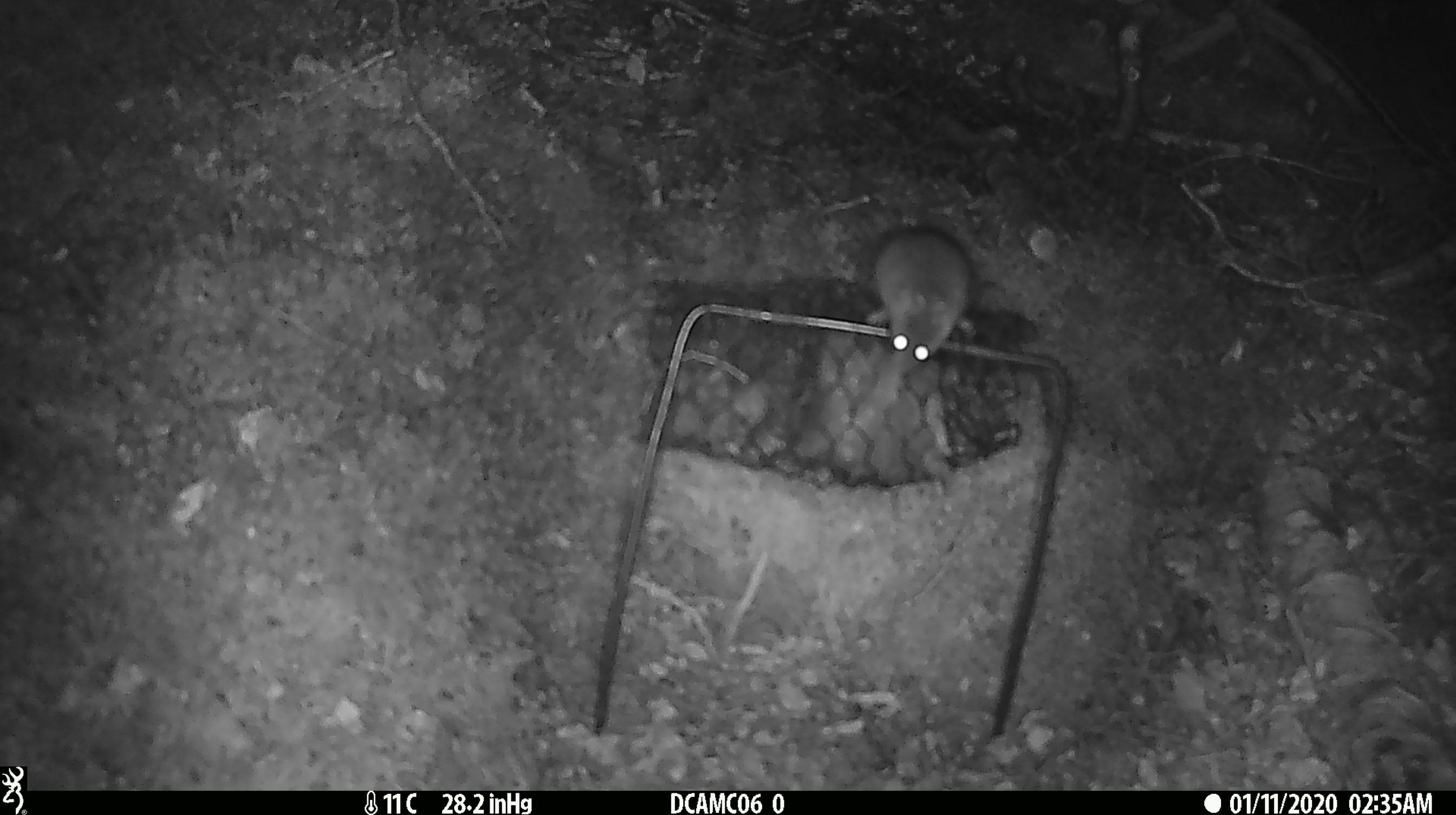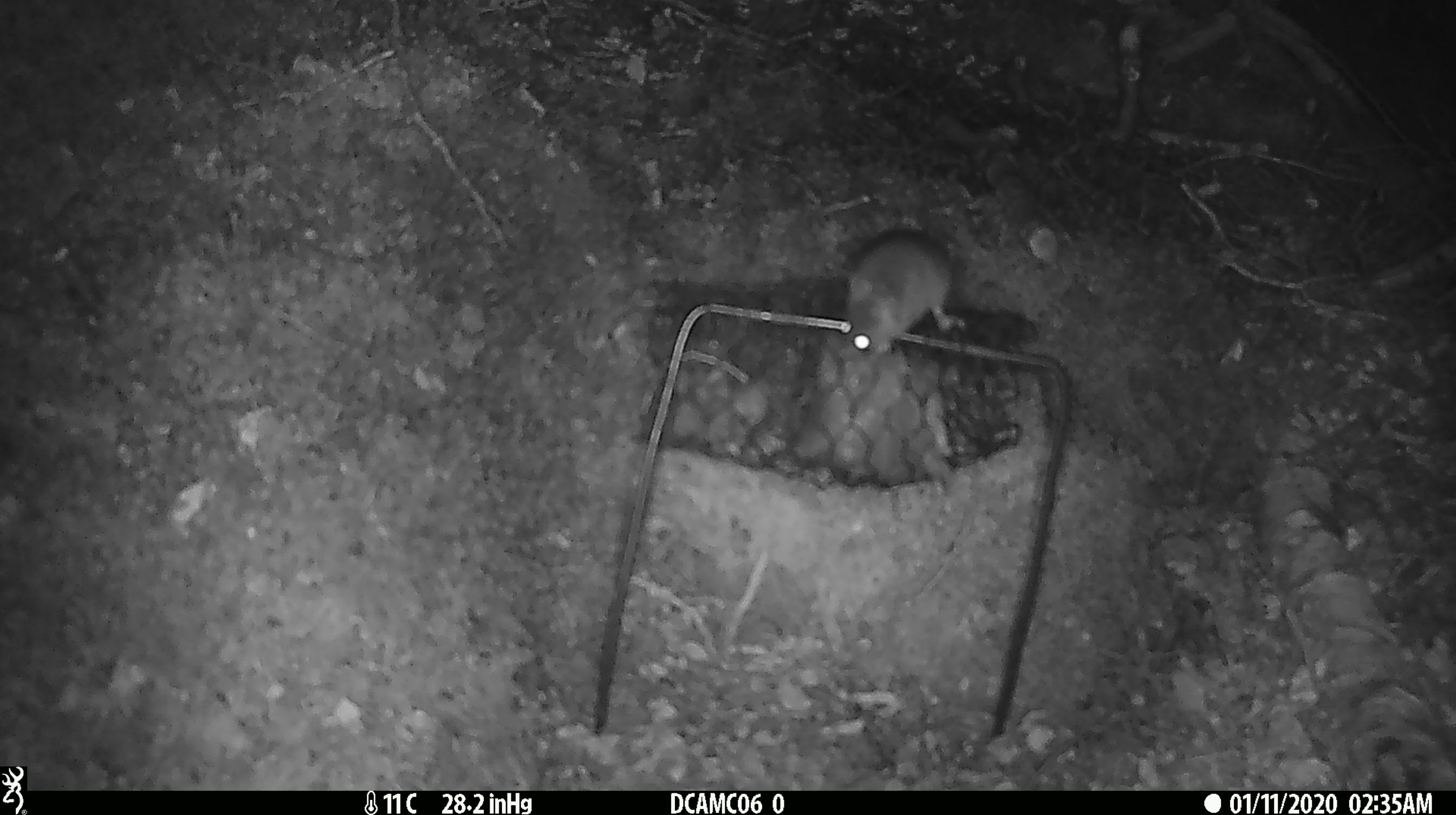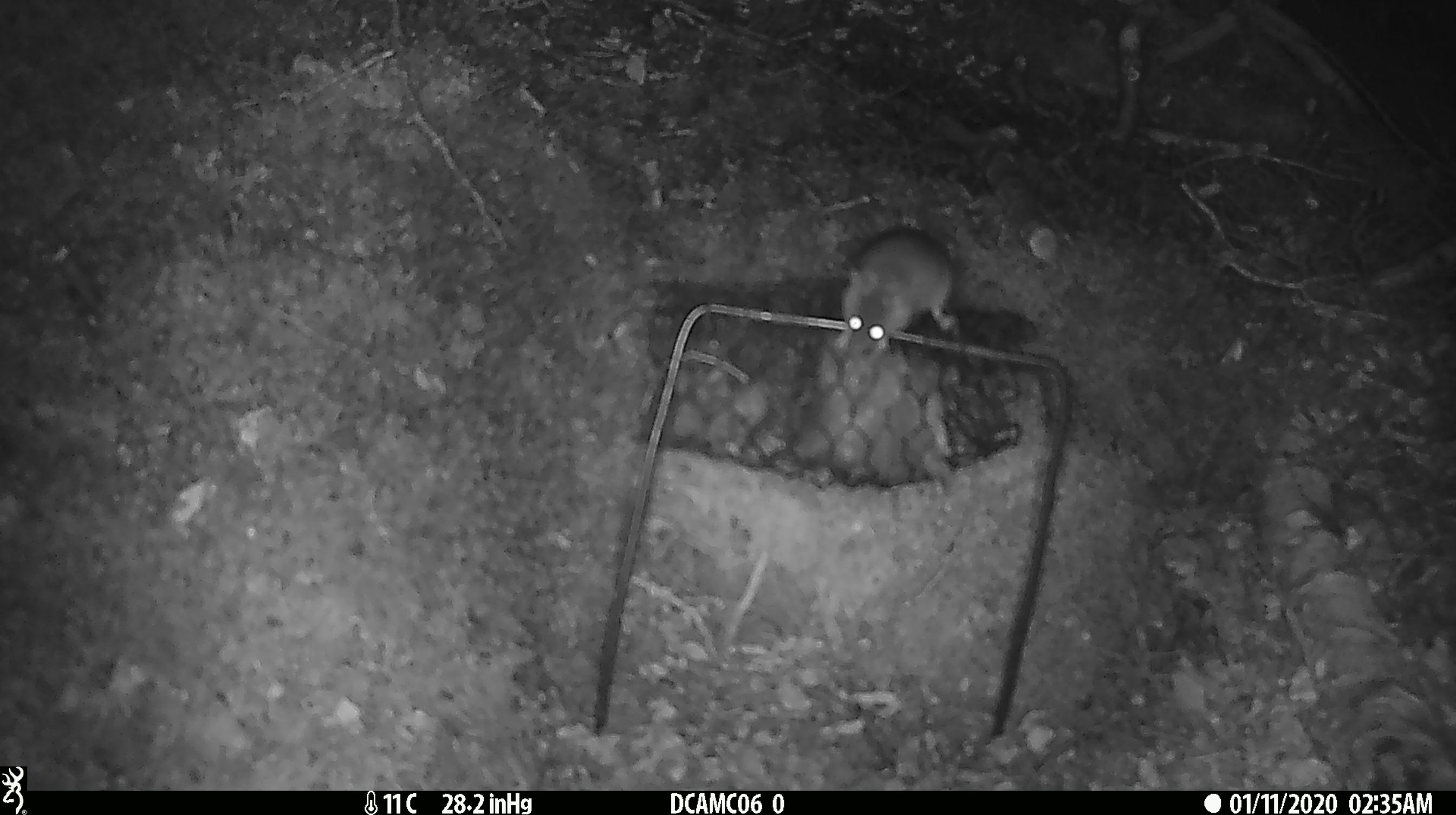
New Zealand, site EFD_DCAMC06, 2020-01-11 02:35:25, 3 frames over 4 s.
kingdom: Animalia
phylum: Chordata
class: Mammalia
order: Rodentia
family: Muridae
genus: Mus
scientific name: Mus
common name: mouse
Mouse (Mus).